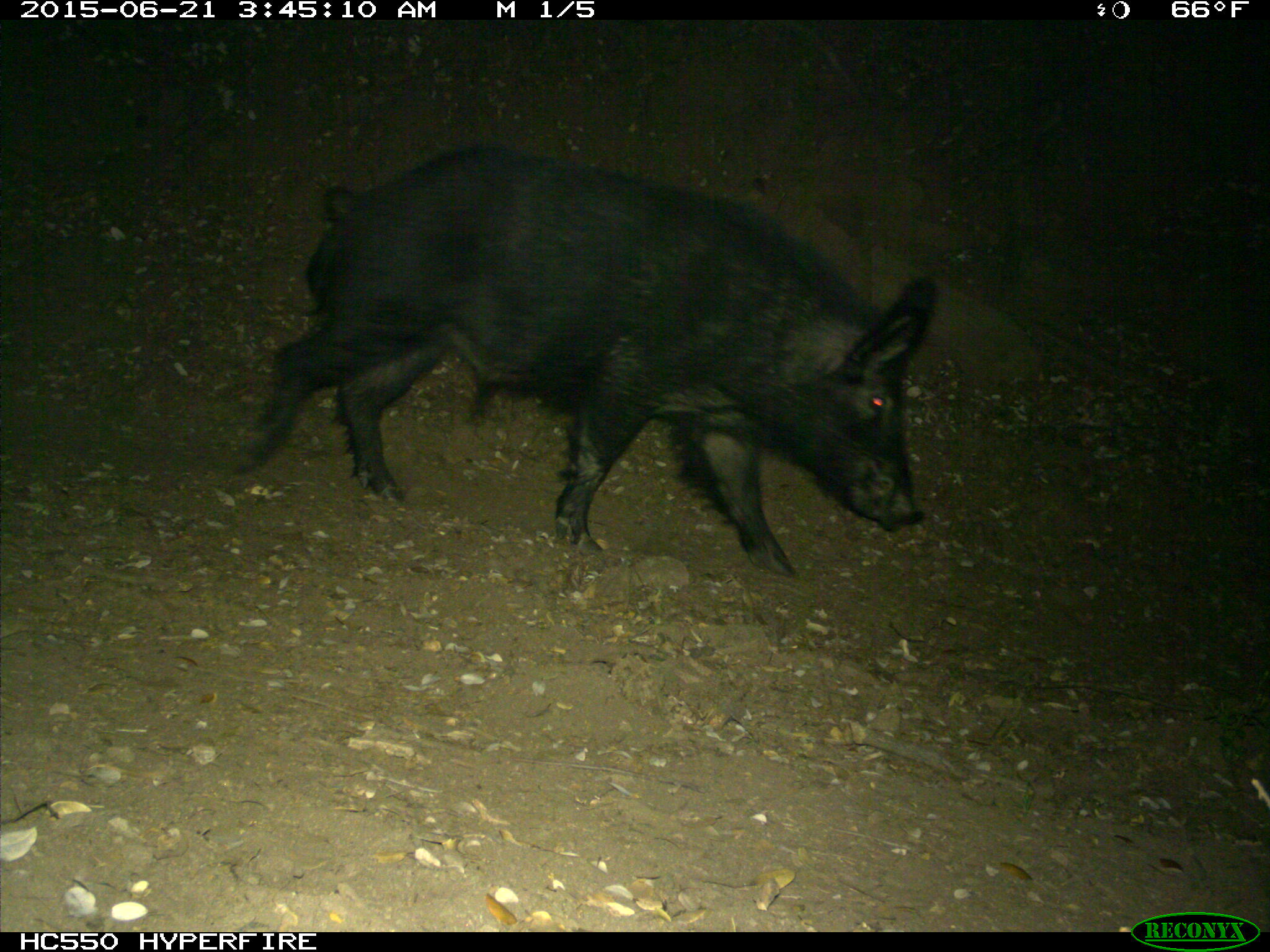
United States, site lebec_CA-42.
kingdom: Animalia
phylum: Chordata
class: Mammalia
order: Artiodactyla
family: Suidae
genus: Sus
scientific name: Sus scrofa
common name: wild boar